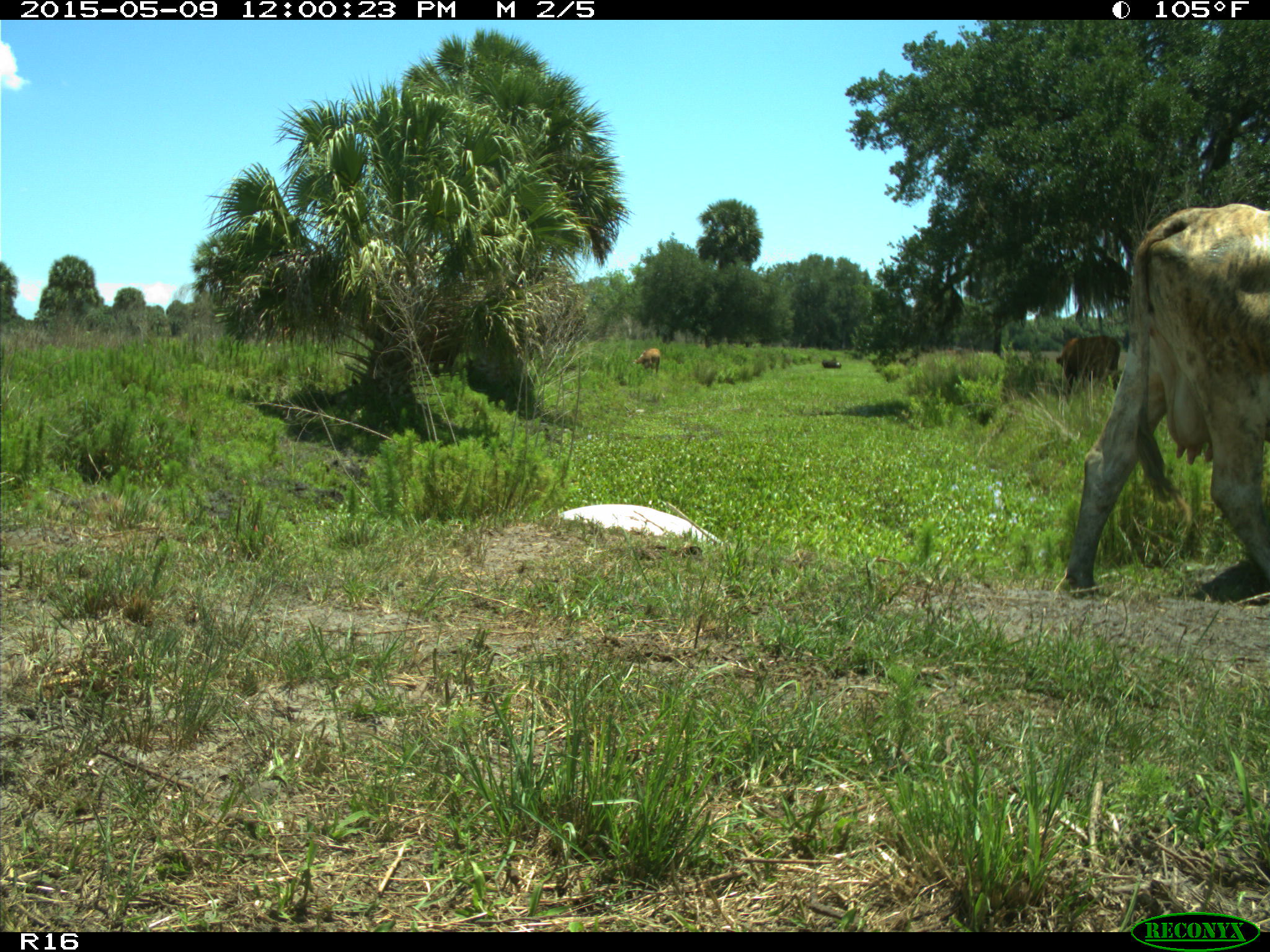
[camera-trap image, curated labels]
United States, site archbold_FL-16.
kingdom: Animalia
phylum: Chordata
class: Mammalia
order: Artiodactyla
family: Bovidae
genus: Bos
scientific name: Bos taurus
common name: domestic cow